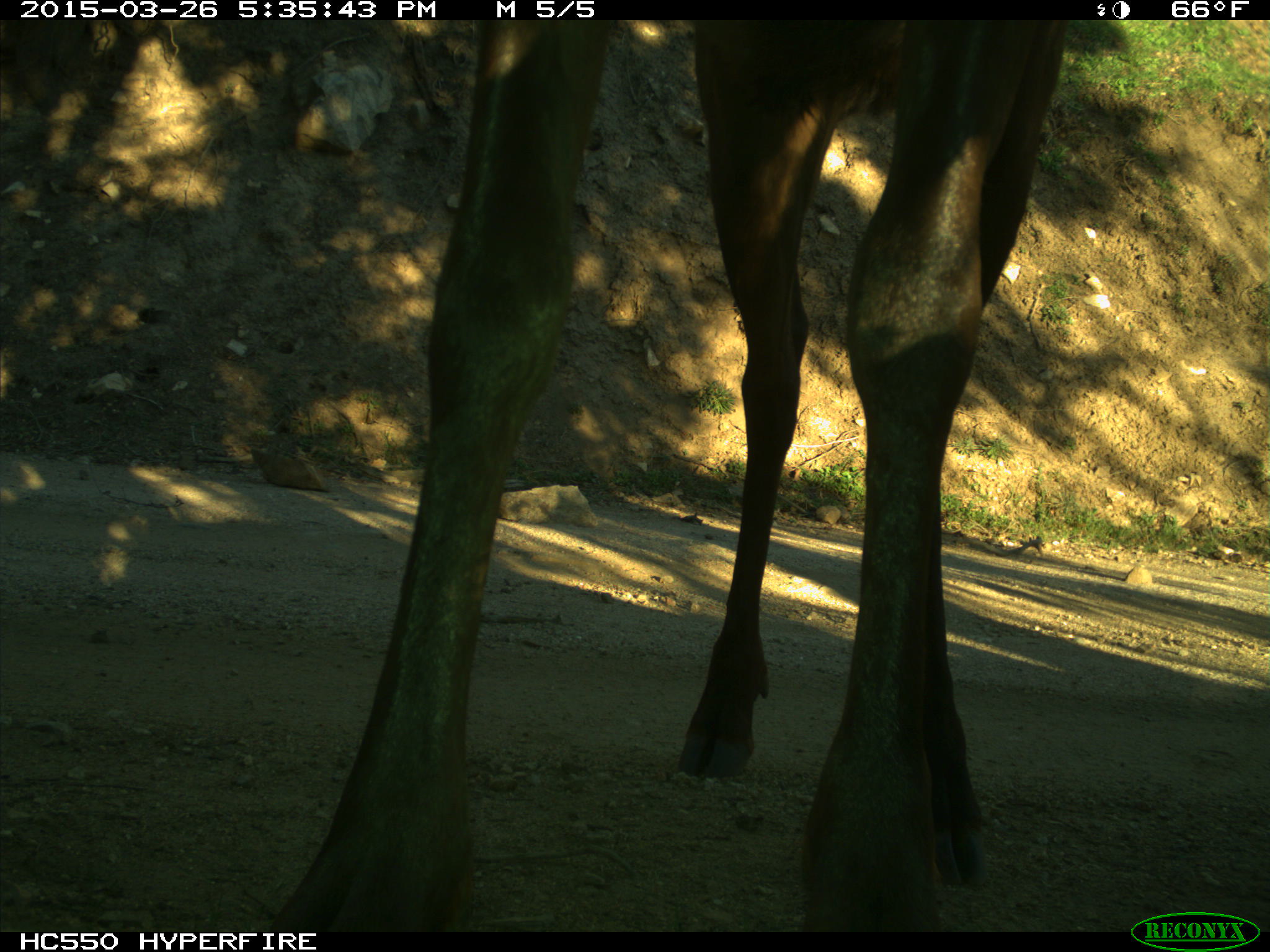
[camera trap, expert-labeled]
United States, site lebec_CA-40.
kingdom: Animalia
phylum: Chordata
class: Mammalia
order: Artiodactyla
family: Cervidae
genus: Cervus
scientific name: Cervus canadensis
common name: elk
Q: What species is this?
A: Cervus canadensis (elk).